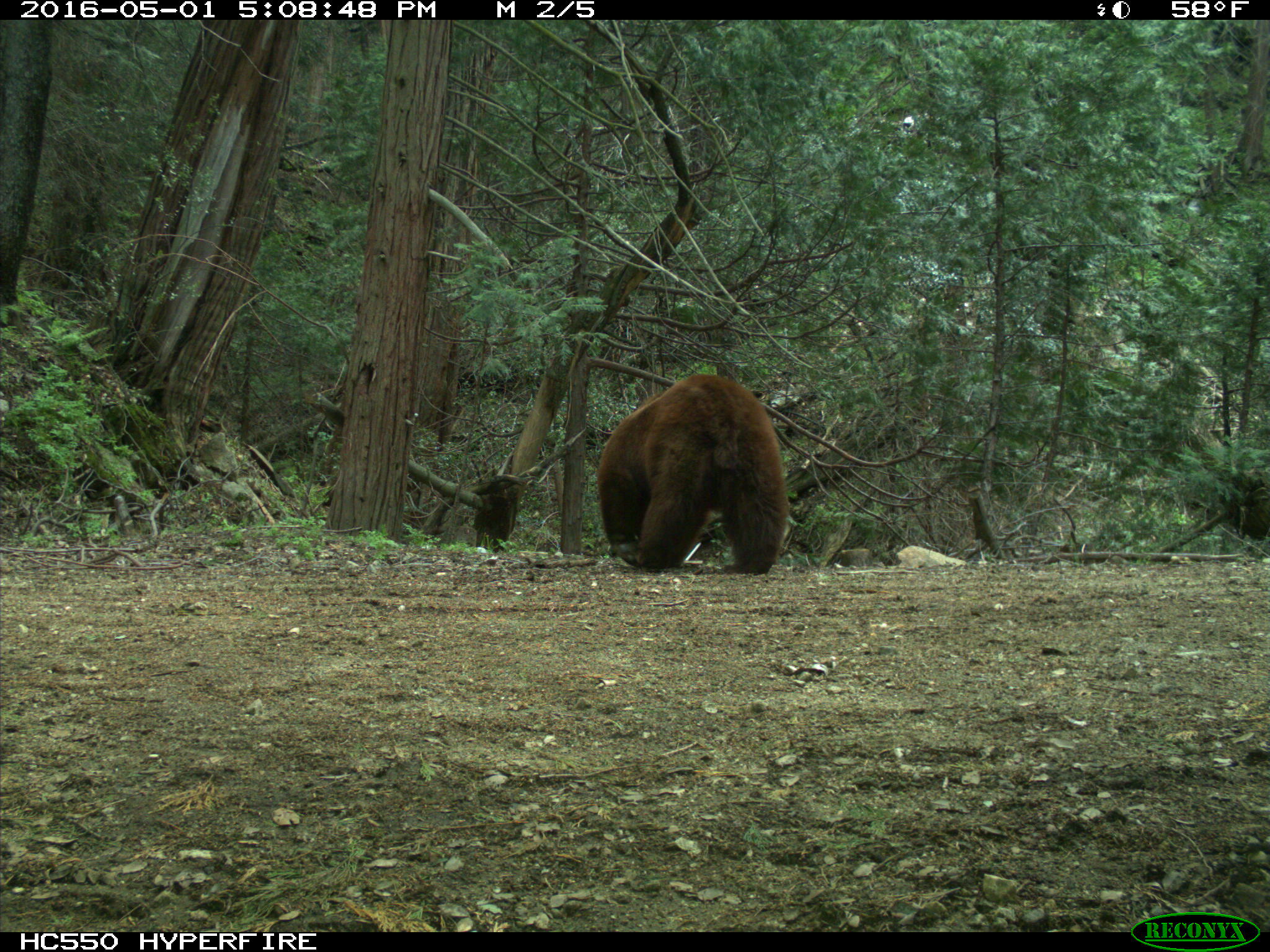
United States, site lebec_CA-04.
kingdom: Animalia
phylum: Chordata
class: Mammalia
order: Carnivora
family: Ursidae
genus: Ursus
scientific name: Ursus americanus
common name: american black bear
Ursus americanus (american black bear).